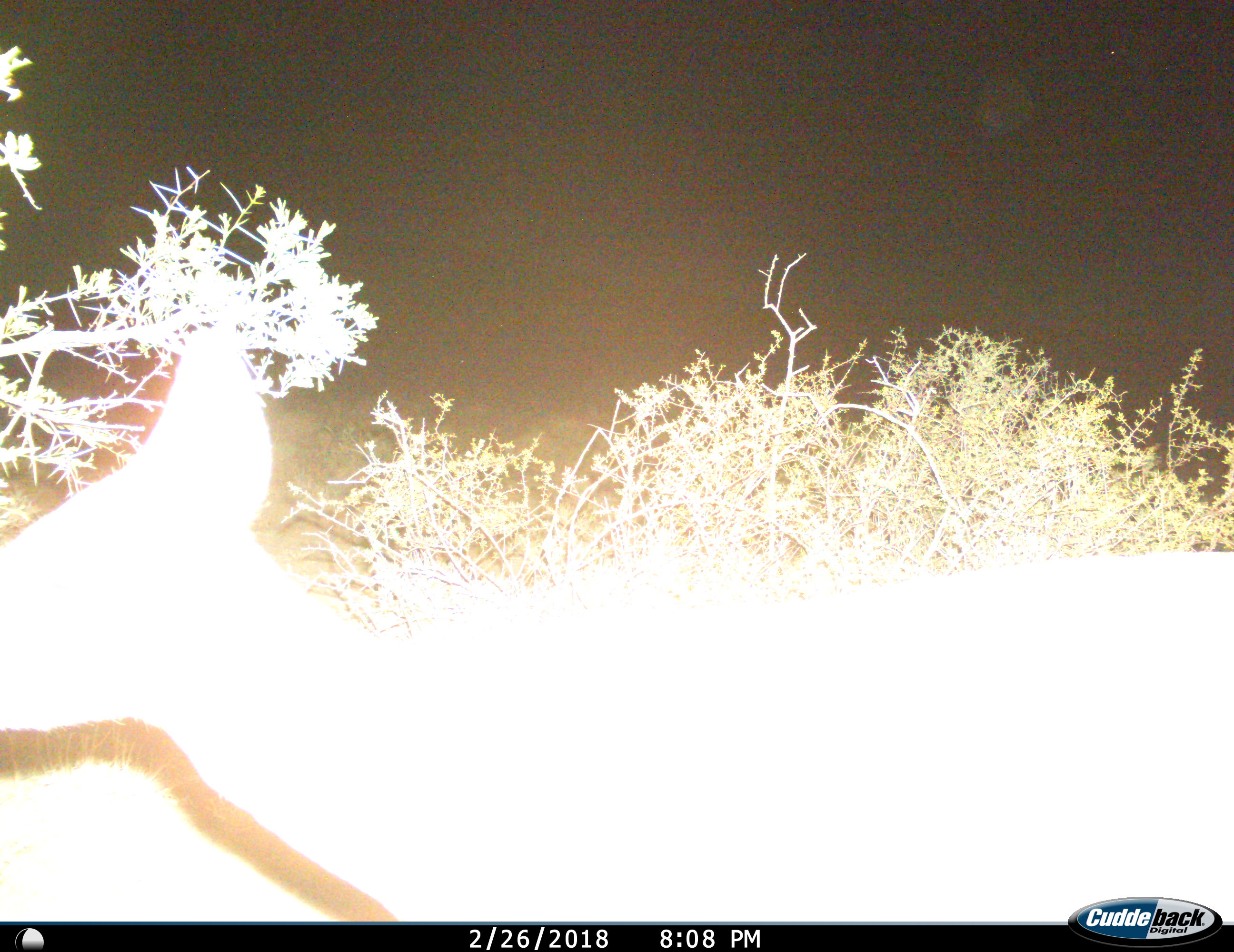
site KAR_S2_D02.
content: unidentified animal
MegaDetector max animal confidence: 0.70